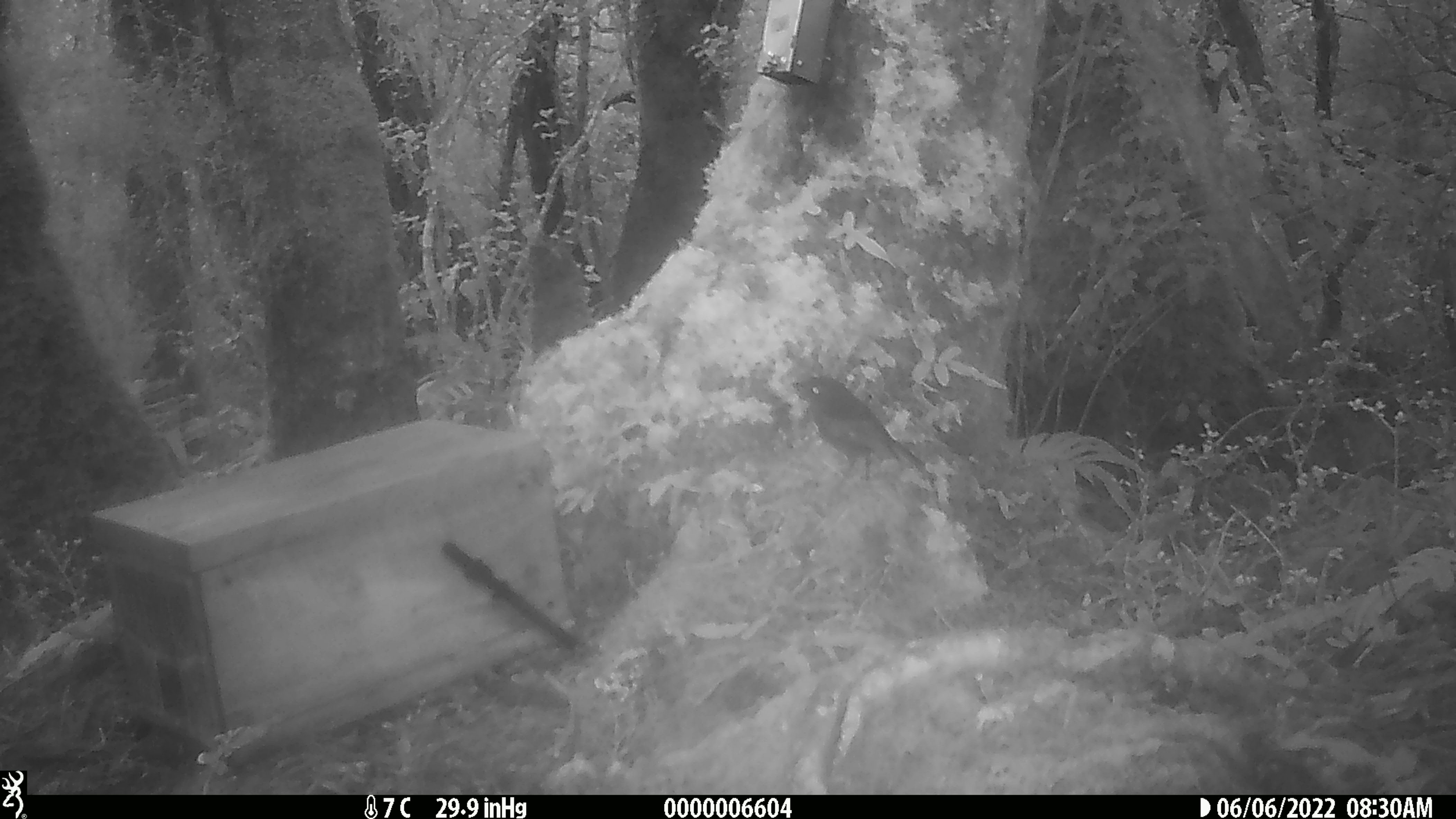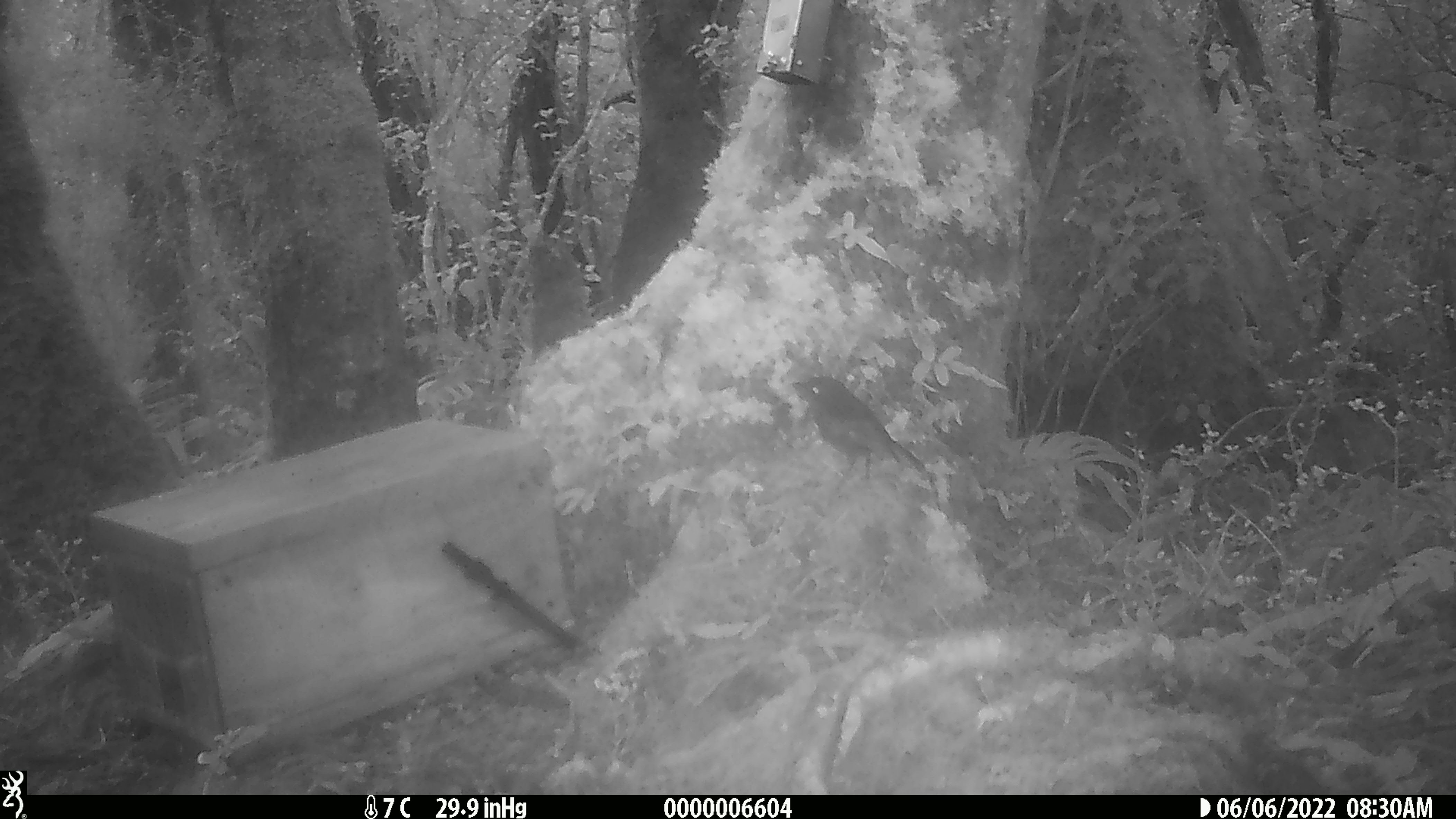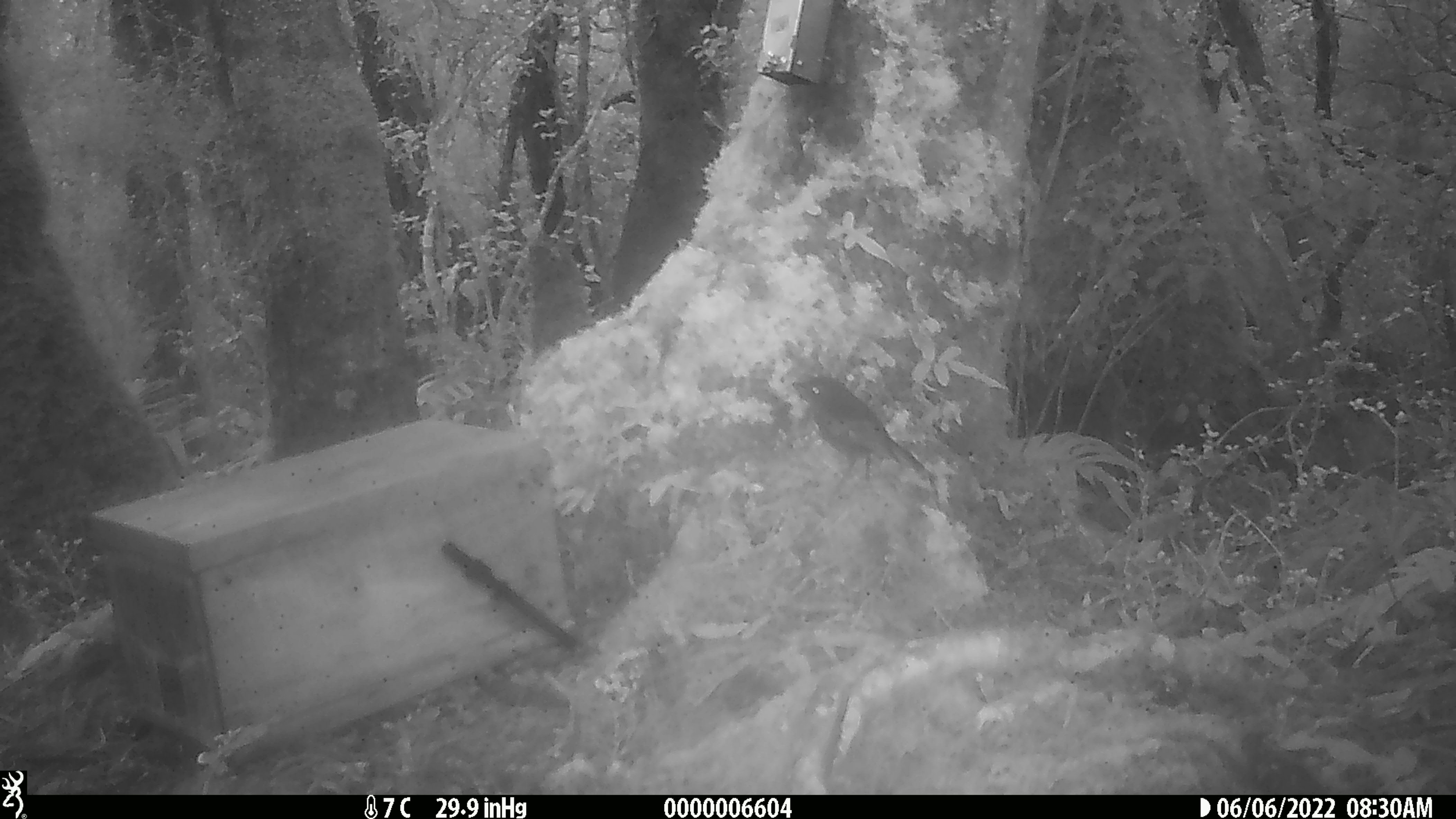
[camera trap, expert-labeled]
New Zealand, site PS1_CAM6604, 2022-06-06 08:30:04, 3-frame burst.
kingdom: Animalia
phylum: Chordata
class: Aves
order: Passeriformes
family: Petroicidae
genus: Petroica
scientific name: Petroica australis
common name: new zealand robin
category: robin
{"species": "robin (new zealand robin) (Petroica australis)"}